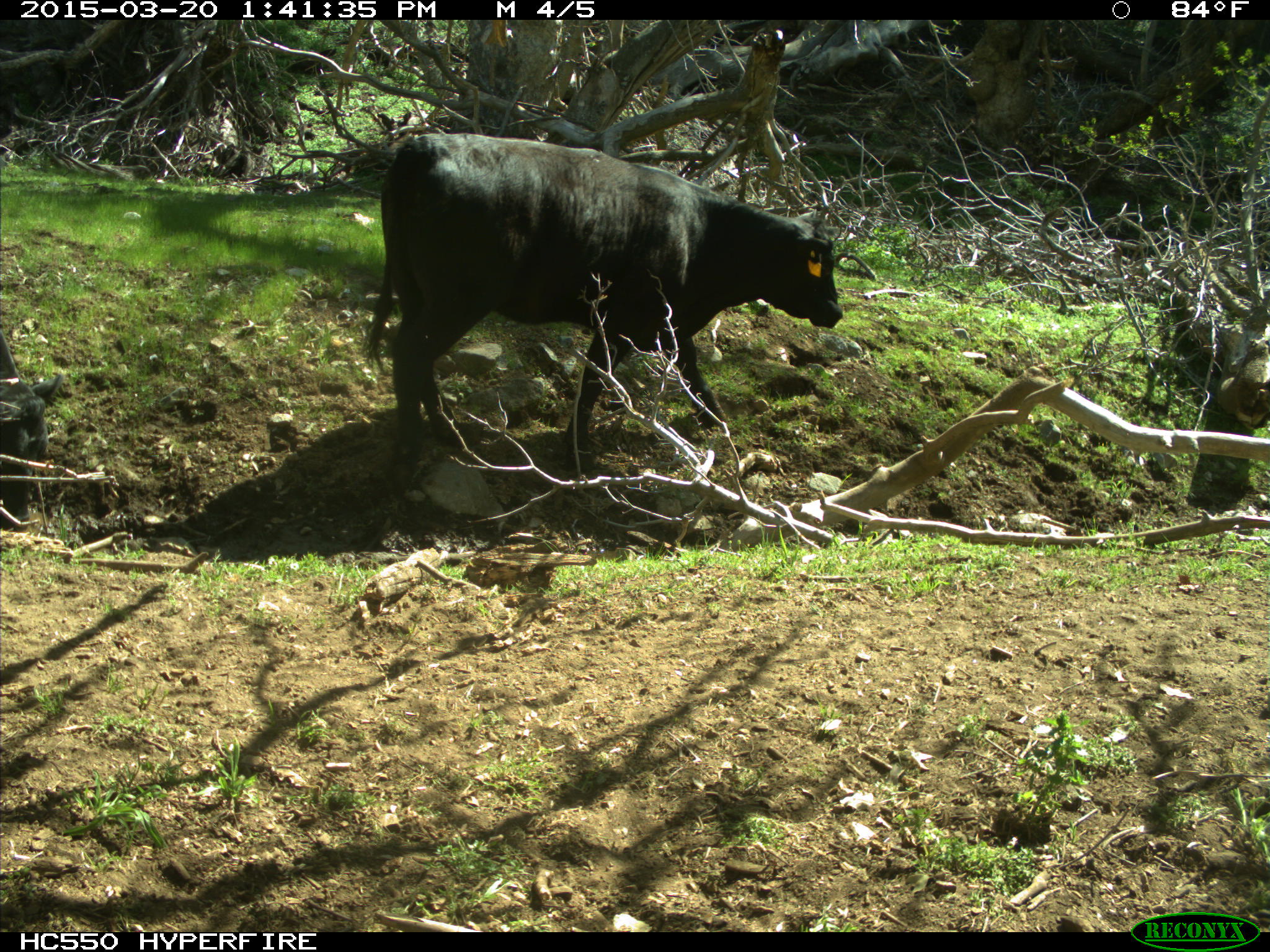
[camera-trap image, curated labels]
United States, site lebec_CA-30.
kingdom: Animalia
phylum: Chordata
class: Mammalia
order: Artiodactyla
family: Bovidae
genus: Bos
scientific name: Bos taurus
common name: domestic cow